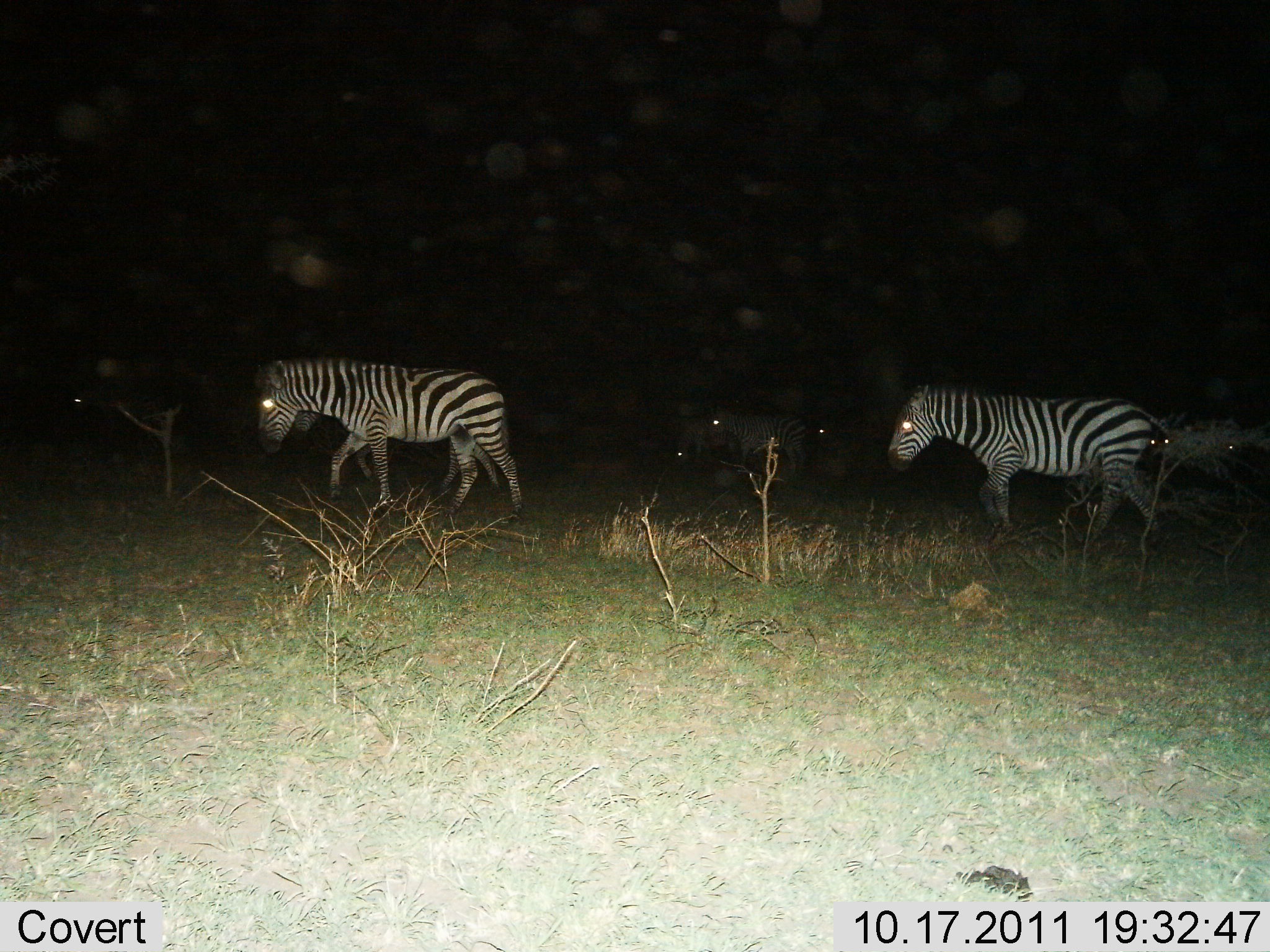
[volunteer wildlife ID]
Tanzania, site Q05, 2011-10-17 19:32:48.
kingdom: Animalia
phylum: Chordata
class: Mammalia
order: Perissodactyla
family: Equidae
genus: Equus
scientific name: Equus quagga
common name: plains zebra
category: zebra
Zebra (plains zebra) (Equus quagga), count 7. Behavior (volunteer vote fractions): standing 8%, resting 0%, moving 92%, interacting 0%. Young present (vote fraction): 0%. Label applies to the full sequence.